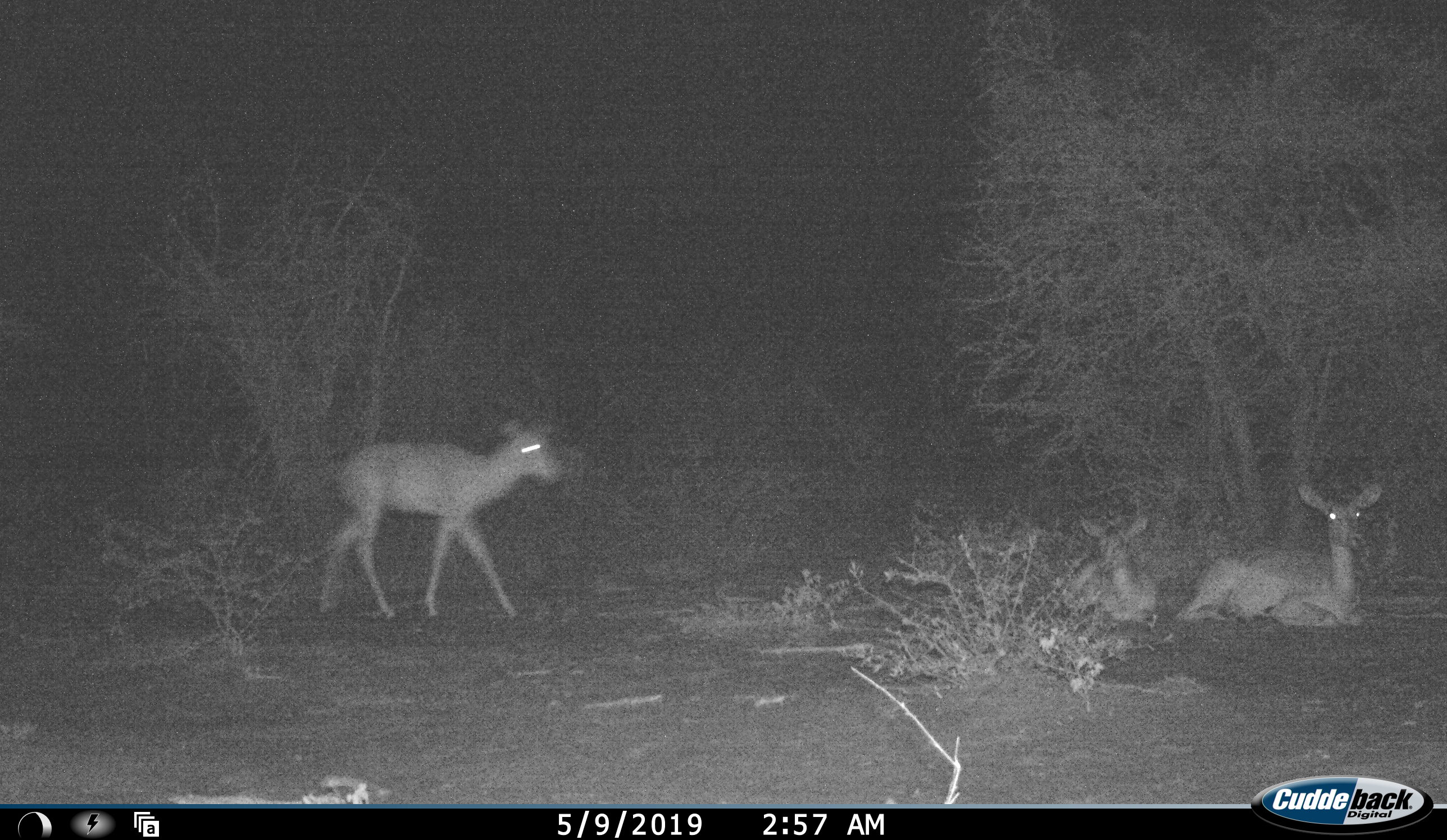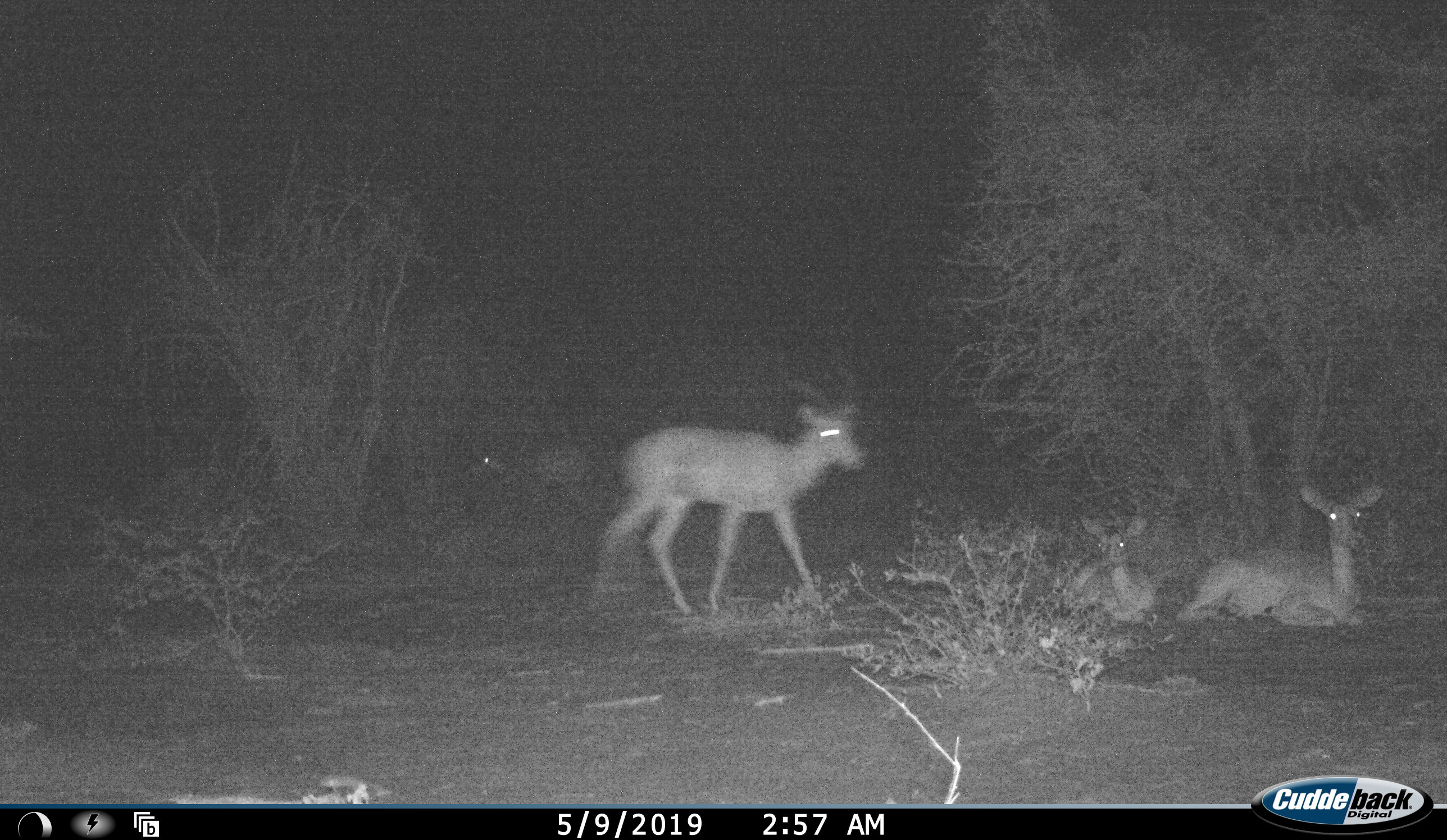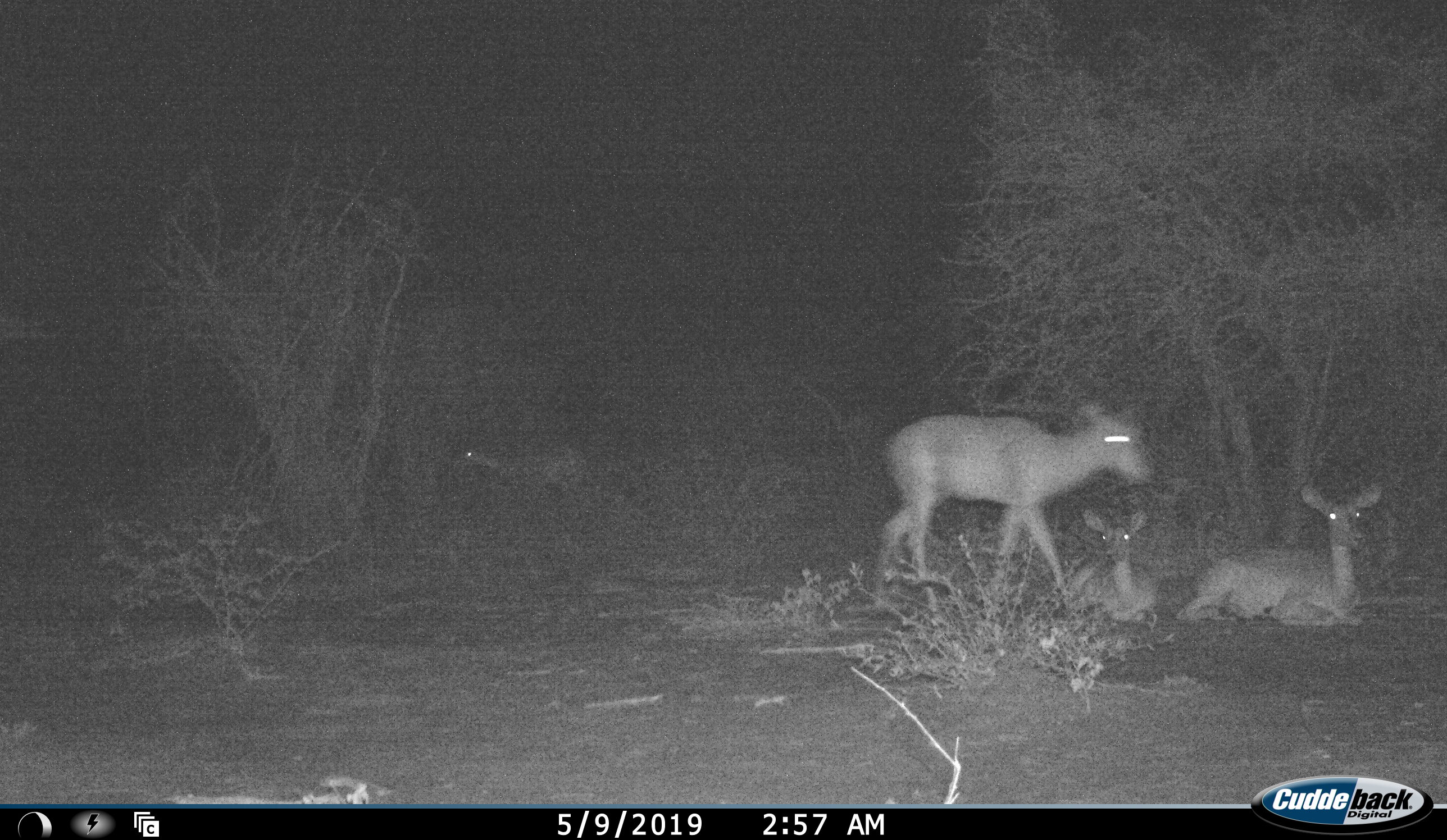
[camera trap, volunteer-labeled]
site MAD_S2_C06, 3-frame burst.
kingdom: Animalia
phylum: Chordata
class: Mammalia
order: Artiodactyla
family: Bovidae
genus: Aepyceros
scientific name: Aepyceros melampus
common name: impala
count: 4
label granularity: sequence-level